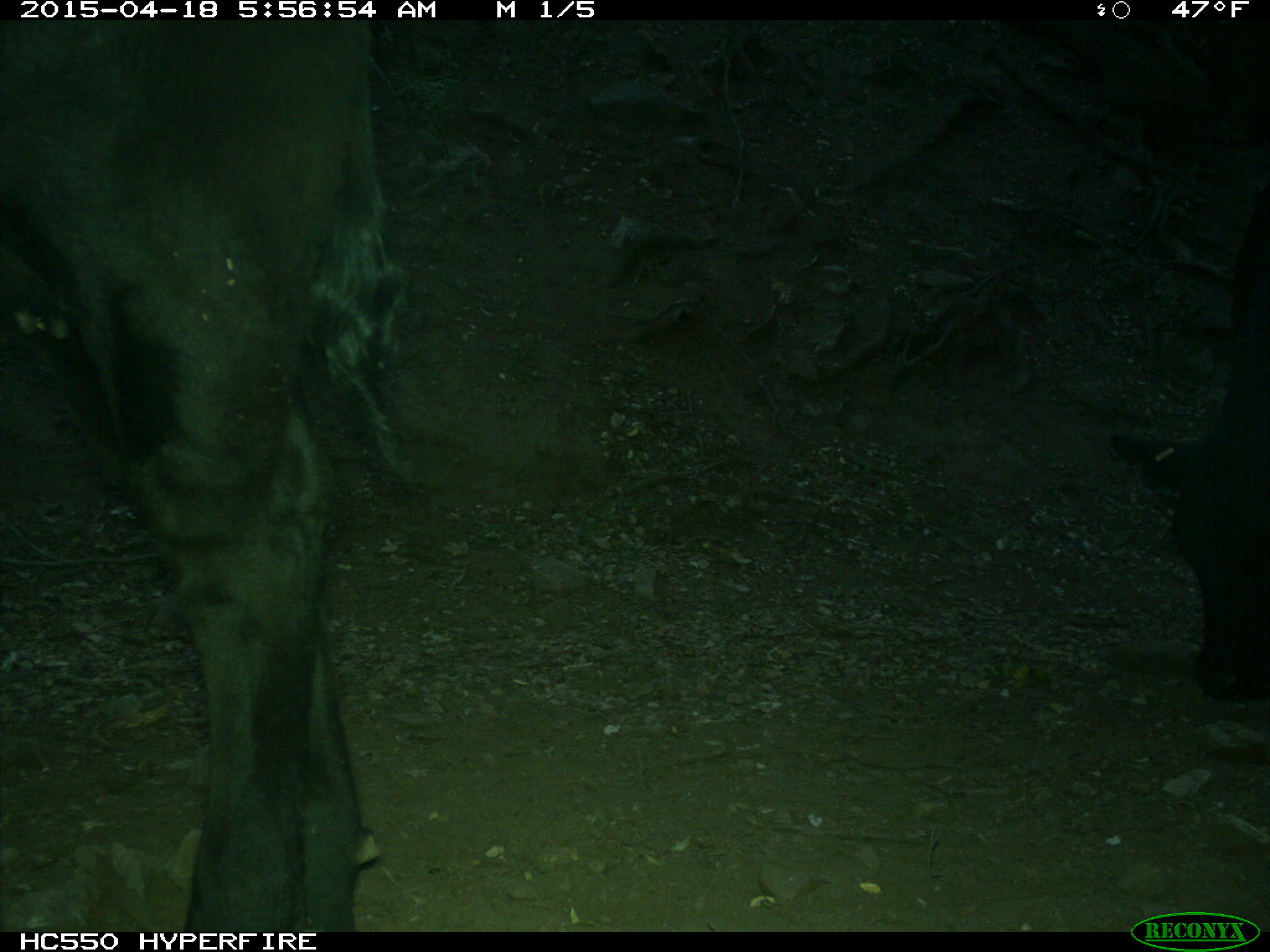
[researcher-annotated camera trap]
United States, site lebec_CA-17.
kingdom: Animalia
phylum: Chordata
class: Mammalia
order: Artiodactyla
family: Bovidae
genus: Bos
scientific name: Bos taurus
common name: domestic cow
Bos taurus (domestic cow).